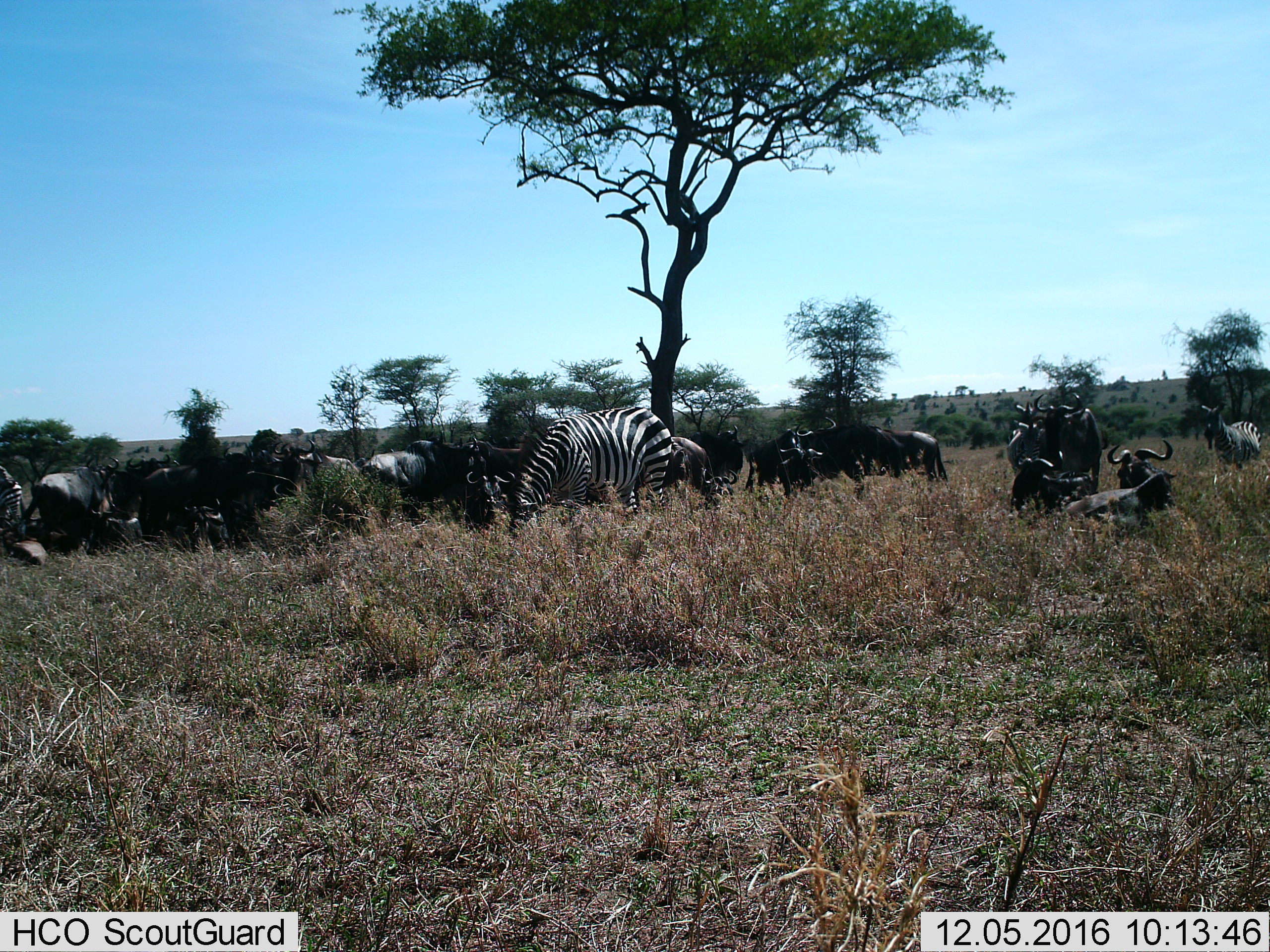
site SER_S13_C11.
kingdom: Animalia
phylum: Chordata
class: Mammalia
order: Artiodactyla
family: Bovidae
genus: Connochaetes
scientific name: Connochaetes taurinus taurinus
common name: blue wildebeest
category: wildebeestblue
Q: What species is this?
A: Wildebeestblue (blue wildebeest) (Connochaetes taurinus taurinus).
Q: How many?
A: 11-50.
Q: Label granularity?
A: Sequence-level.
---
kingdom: Animalia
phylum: Chordata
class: Mammalia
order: Perissodactyla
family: Equidae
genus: Equus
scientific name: Equus quagga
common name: plains zebra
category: zebraplains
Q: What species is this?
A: Zebraplains (plains zebra) (Equus quagga).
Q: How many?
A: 3.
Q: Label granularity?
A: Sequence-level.